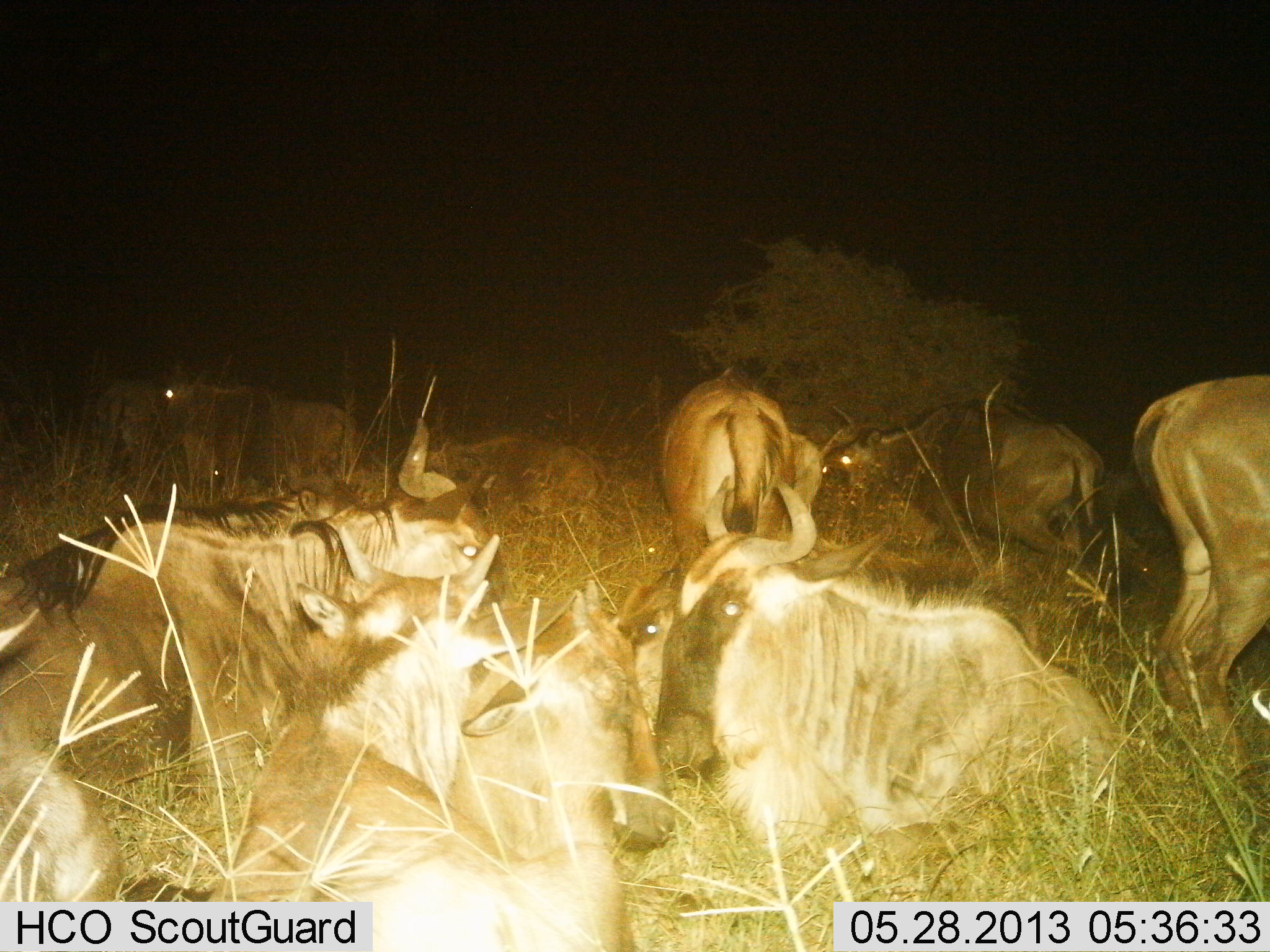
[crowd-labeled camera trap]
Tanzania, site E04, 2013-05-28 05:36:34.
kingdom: Animalia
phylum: Chordata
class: Mammalia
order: Artiodactyla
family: Bovidae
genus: Connochaetes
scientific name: Connochaetes taurinus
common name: blue wildebeest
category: wildebeest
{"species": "wildebeest (blue wildebeest) (Connochaetes taurinus)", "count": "10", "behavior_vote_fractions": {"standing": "50%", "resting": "100%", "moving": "5%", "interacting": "0%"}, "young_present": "14%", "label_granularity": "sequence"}